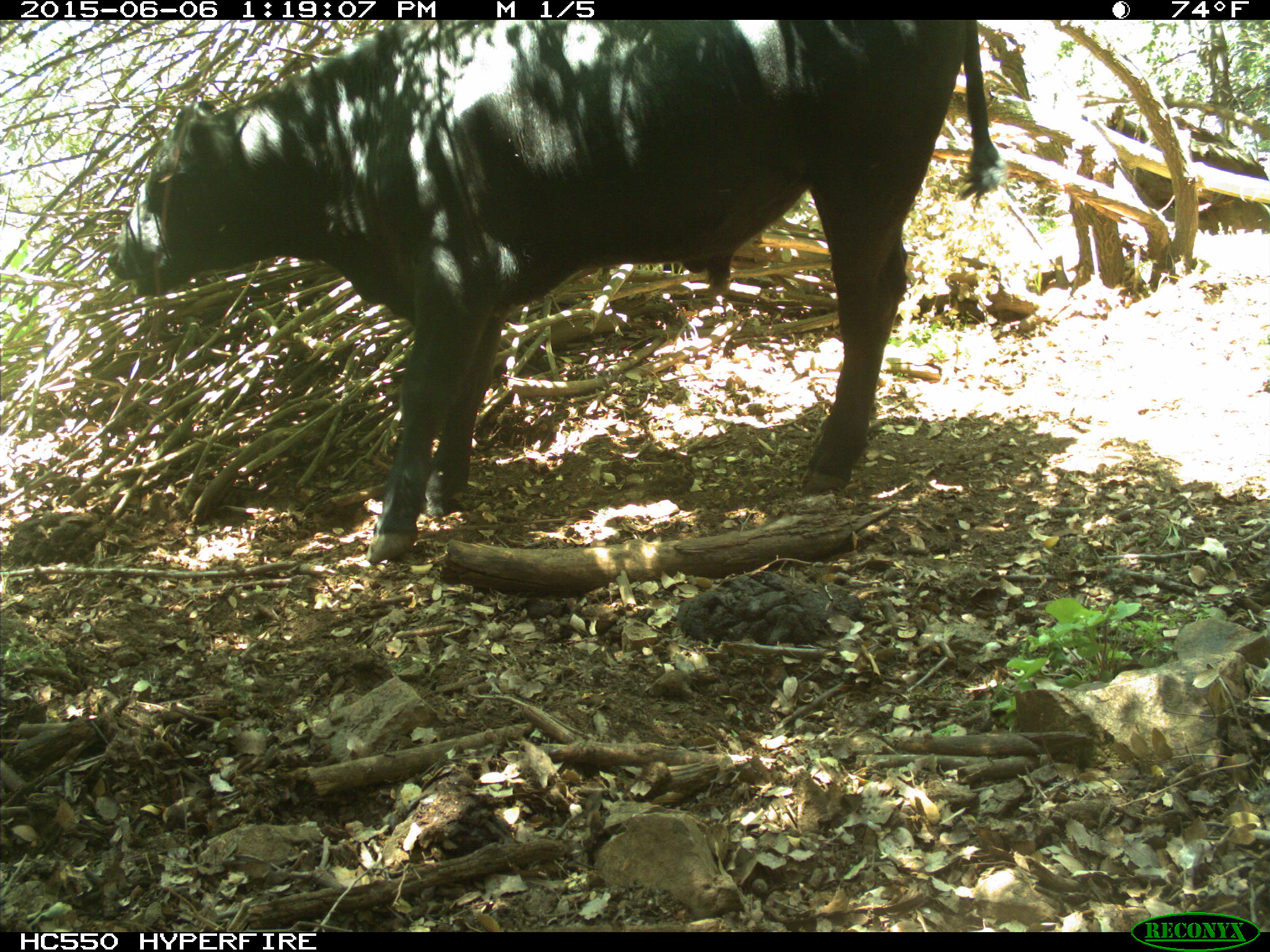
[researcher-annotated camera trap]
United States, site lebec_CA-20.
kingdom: Animalia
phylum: Chordata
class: Mammalia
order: Artiodactyla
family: Bovidae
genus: Bos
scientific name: Bos taurus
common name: domestic cow